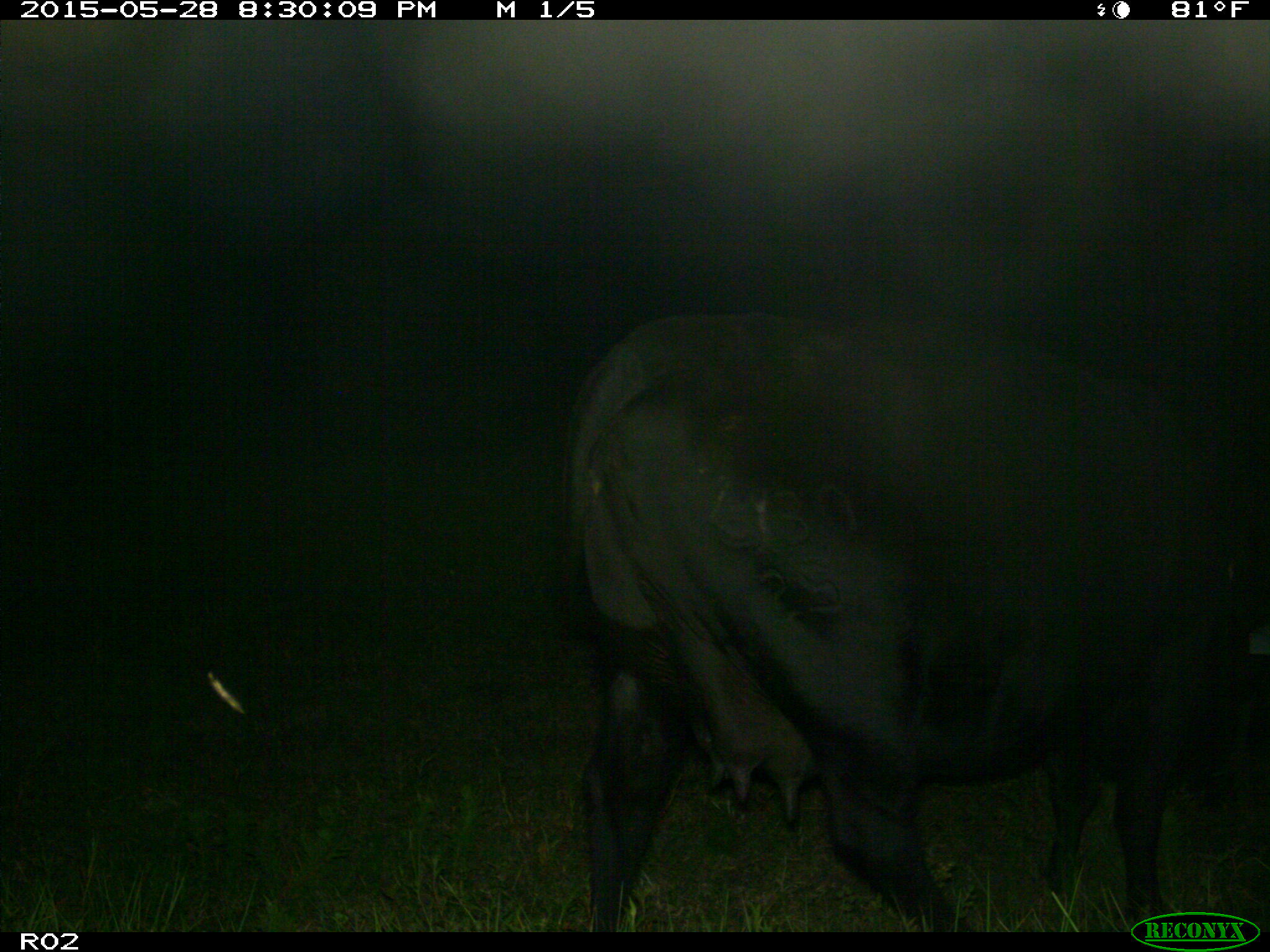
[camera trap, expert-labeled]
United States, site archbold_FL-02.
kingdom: Animalia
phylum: Chordata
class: Mammalia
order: Artiodactyla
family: Bovidae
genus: Bos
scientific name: Bos taurus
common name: domestic cow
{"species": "Bos taurus (domestic cow)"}